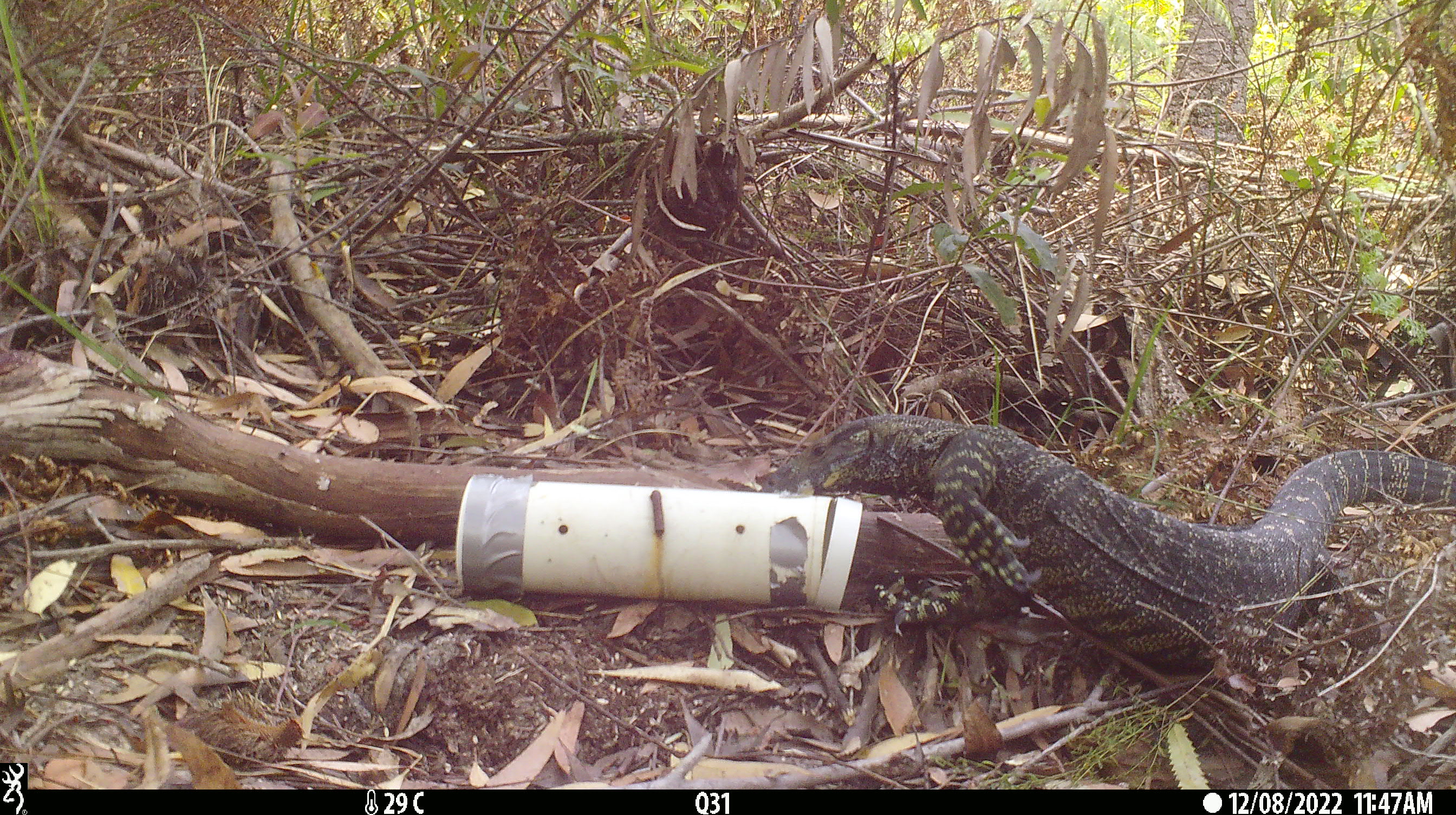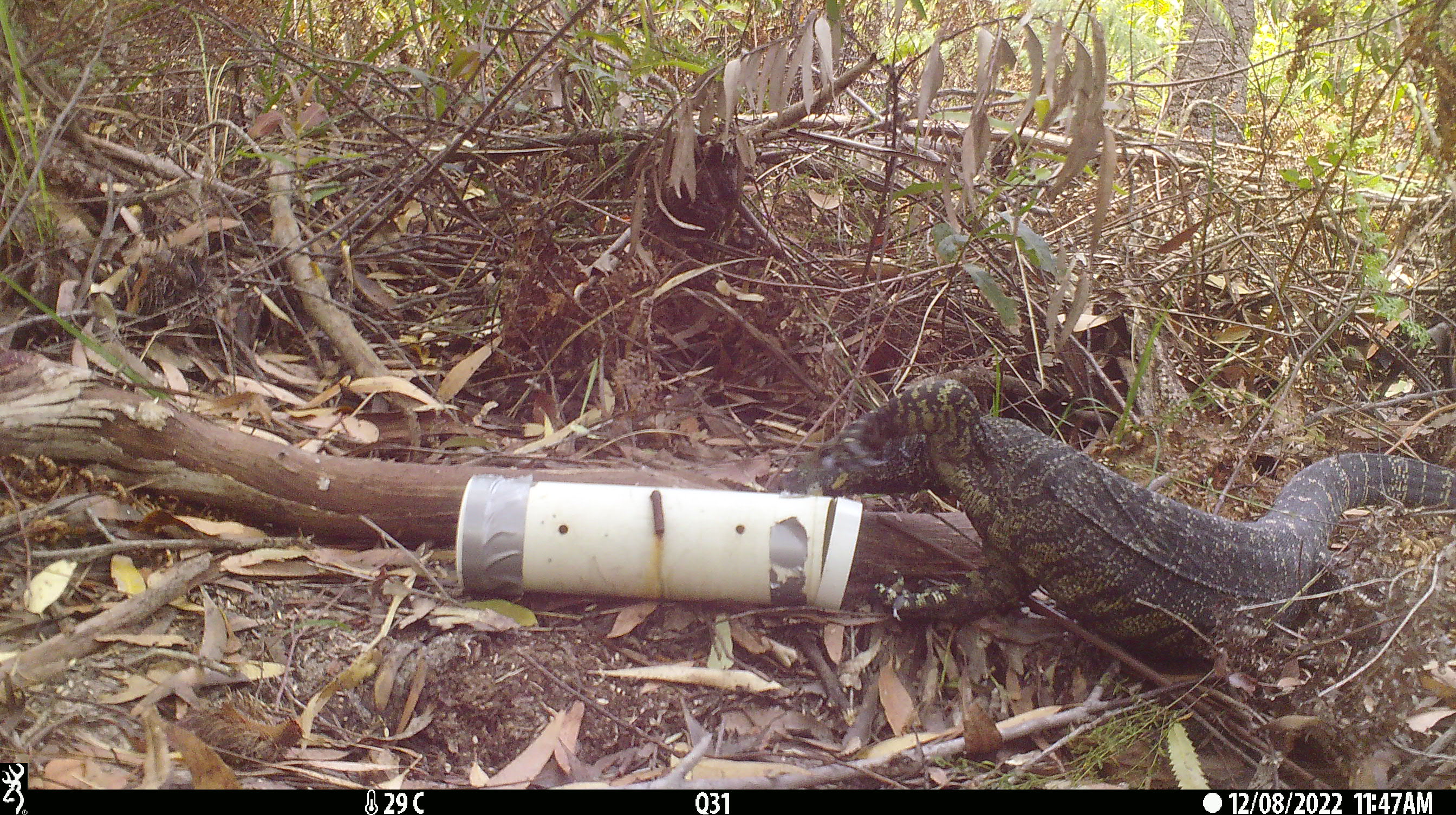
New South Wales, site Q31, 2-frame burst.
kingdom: Animalia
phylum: Chordata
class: Reptilia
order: Squamata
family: Varanidae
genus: Varanus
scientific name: Varanus varius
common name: lace monitor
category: goanna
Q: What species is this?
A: Goanna (lace monitor) (Varanus varius).